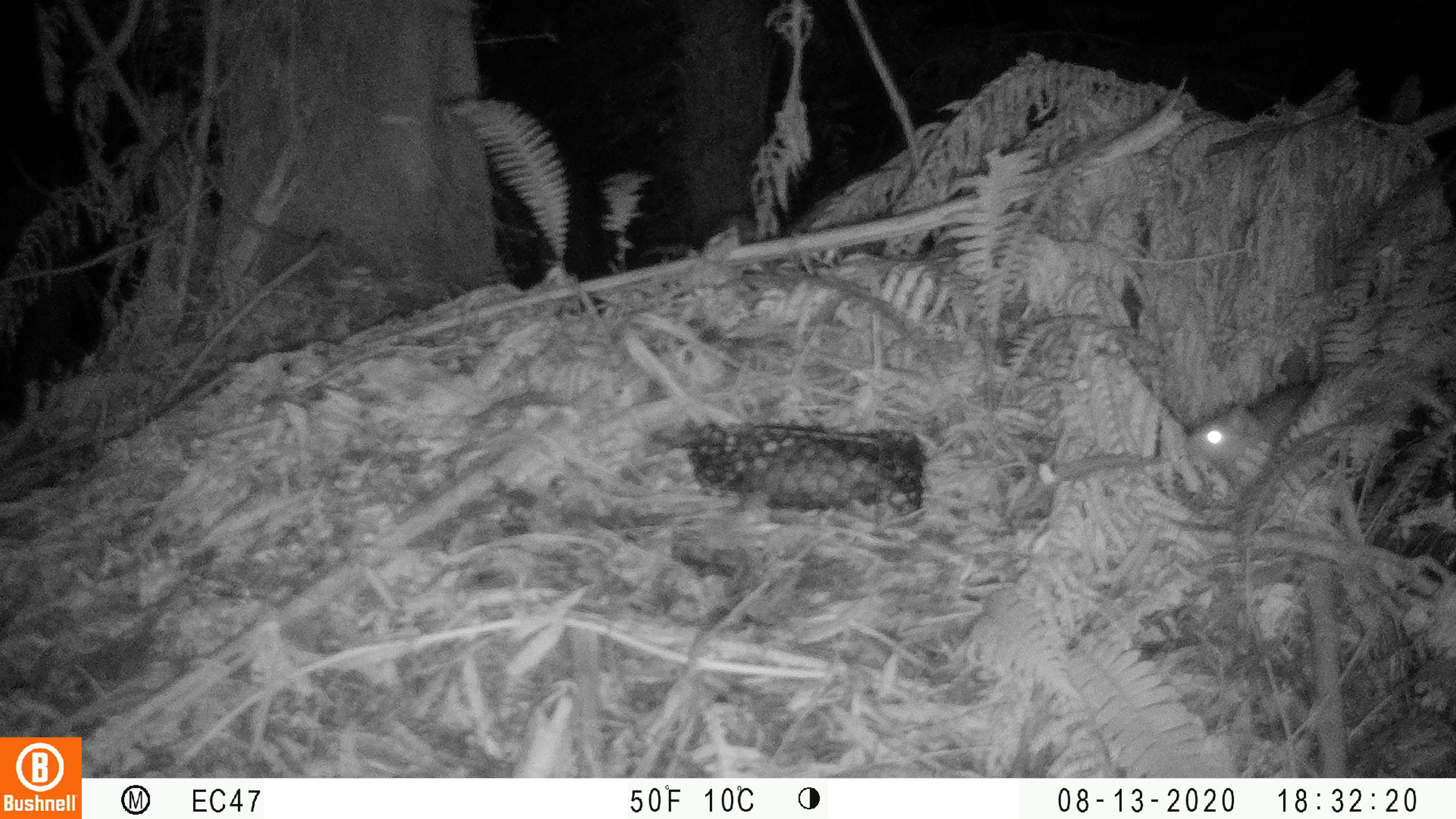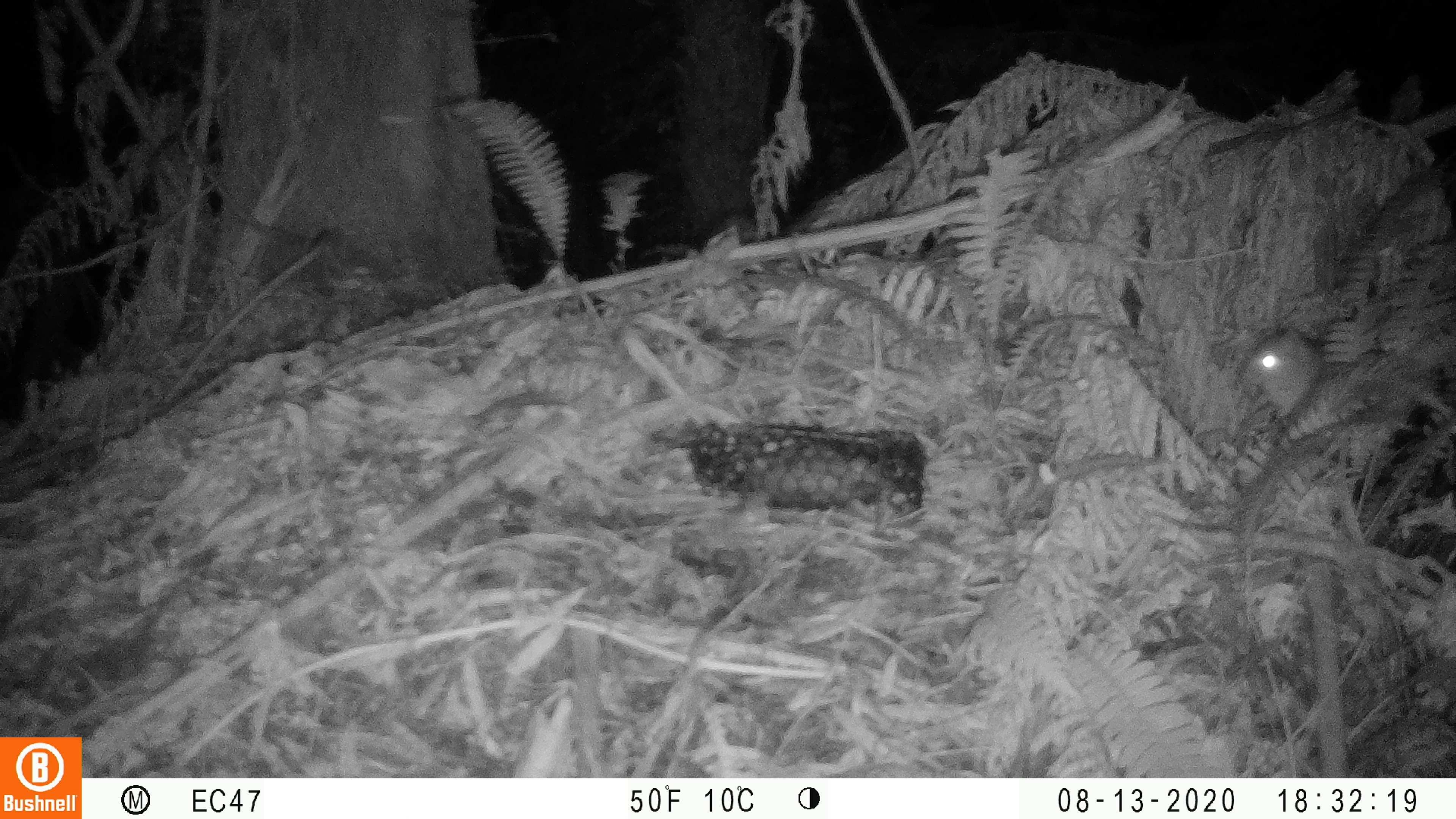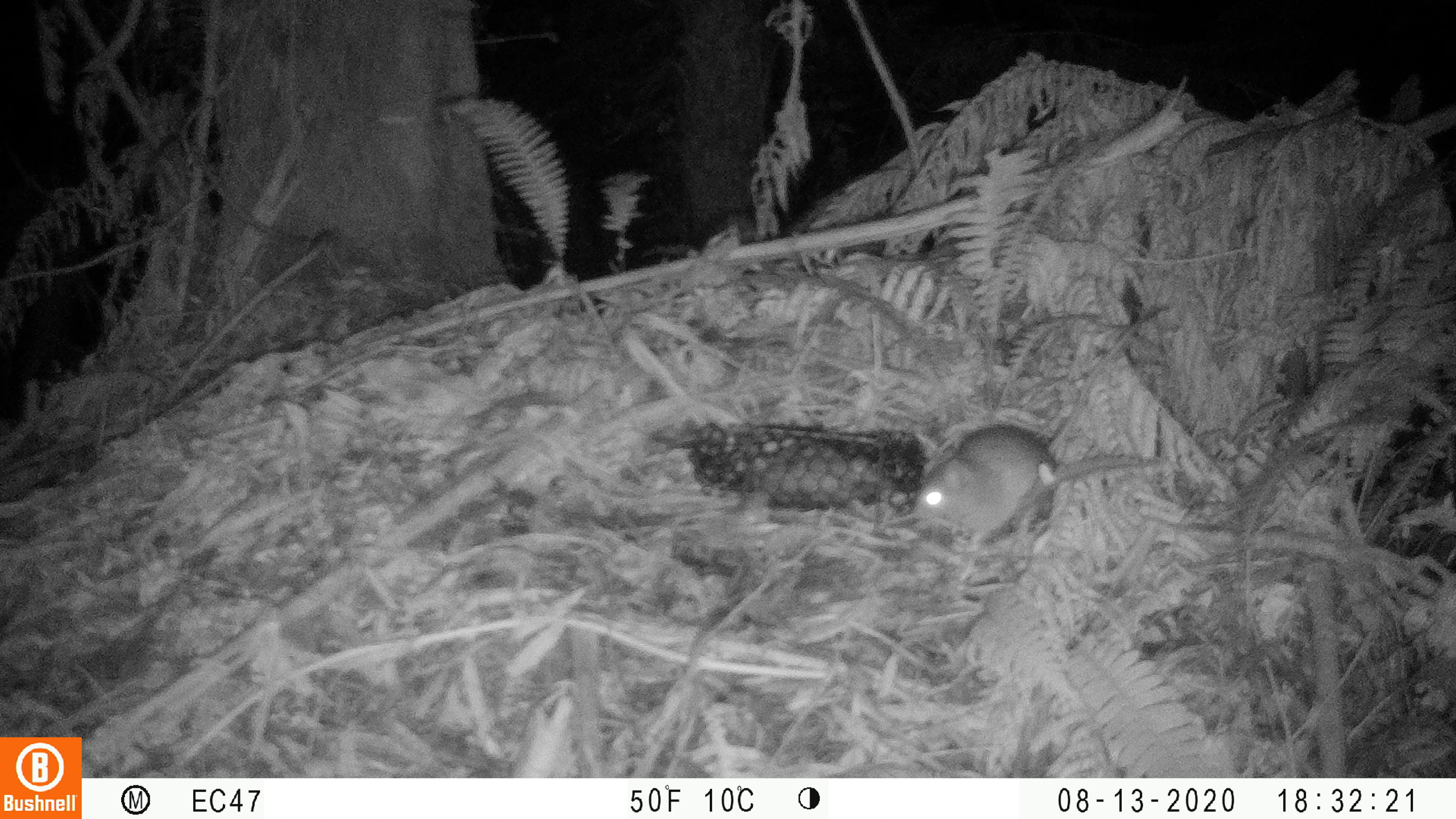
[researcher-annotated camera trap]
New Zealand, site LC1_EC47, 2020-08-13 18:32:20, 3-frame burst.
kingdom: Animalia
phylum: Chordata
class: Mammalia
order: Rodentia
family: Muridae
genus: Rattus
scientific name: Rattus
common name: rat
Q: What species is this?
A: Rat (Rattus).